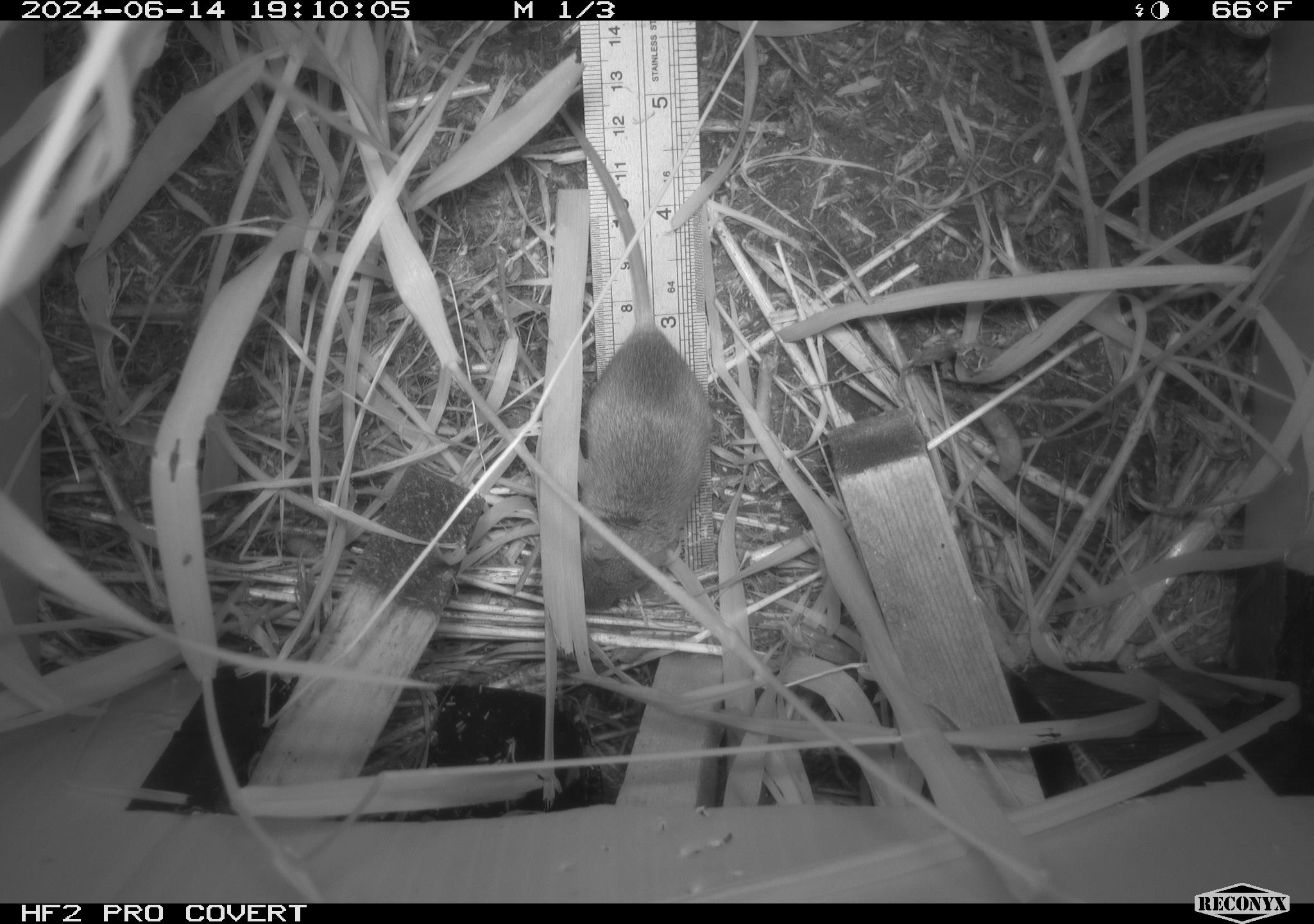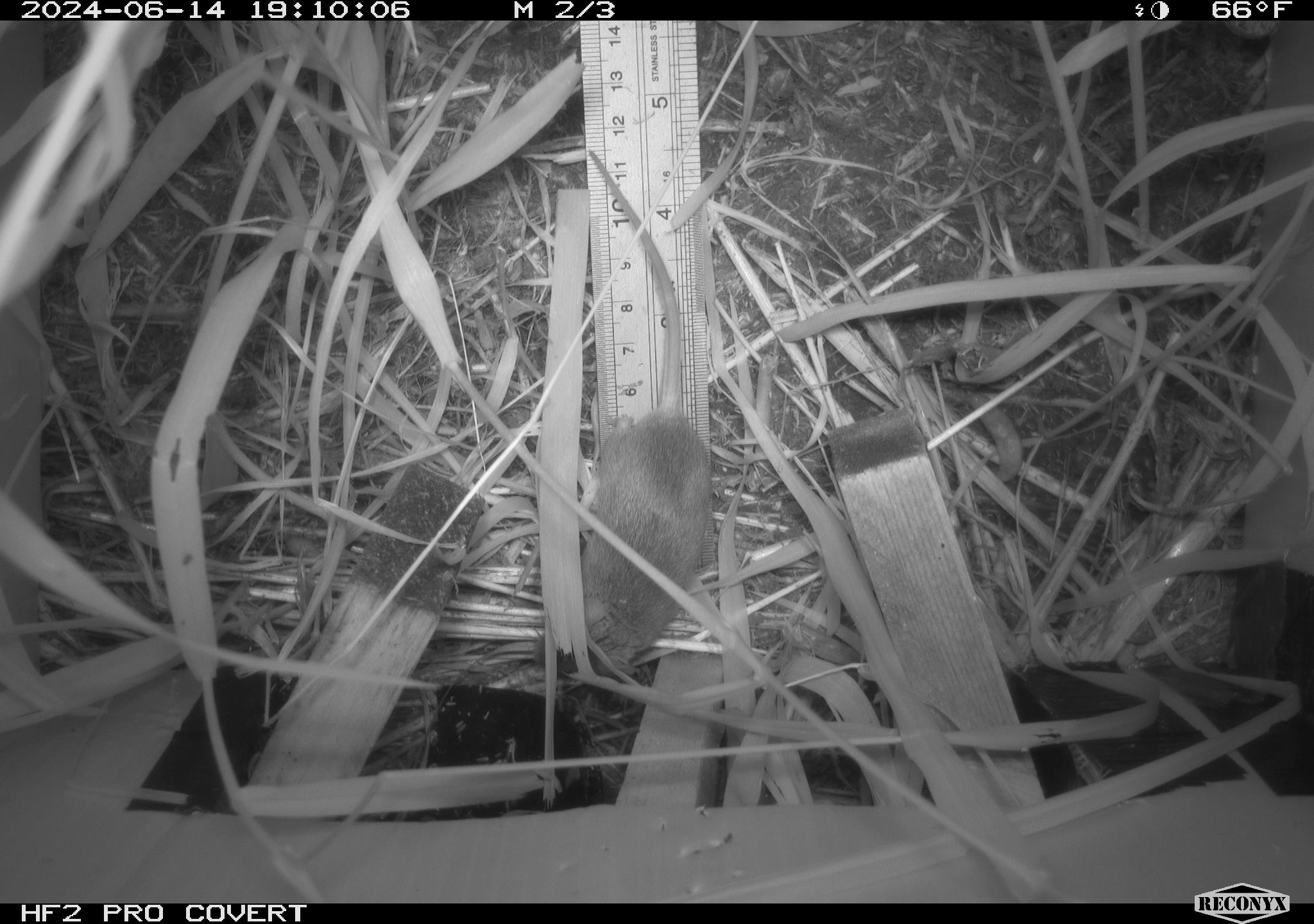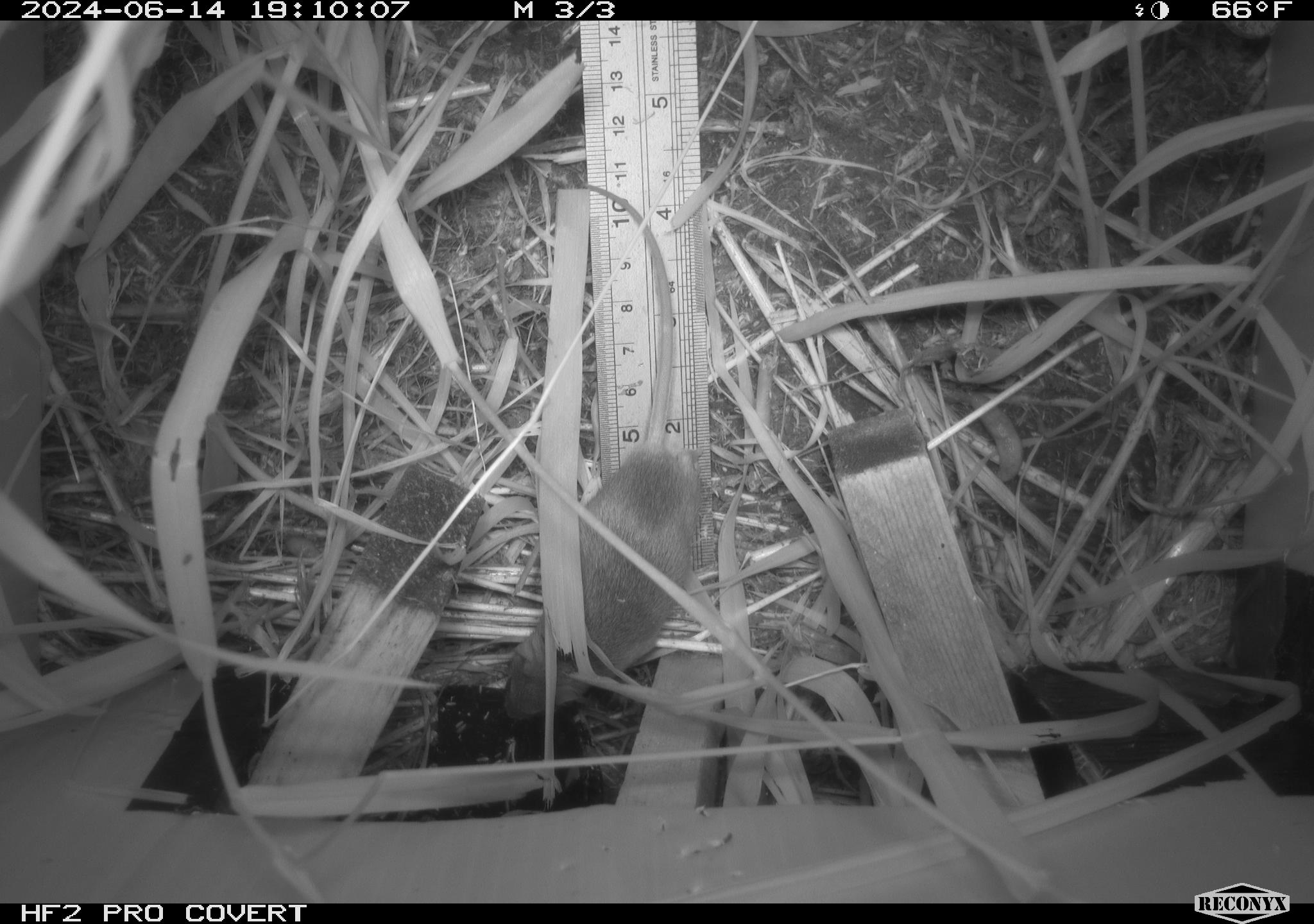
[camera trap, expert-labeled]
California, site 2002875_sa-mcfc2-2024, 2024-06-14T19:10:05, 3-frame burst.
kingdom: Animalia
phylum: Chordata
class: Mammalia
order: Rodentia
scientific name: Rodentia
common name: rodent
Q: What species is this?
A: Rodent (Rodentia).